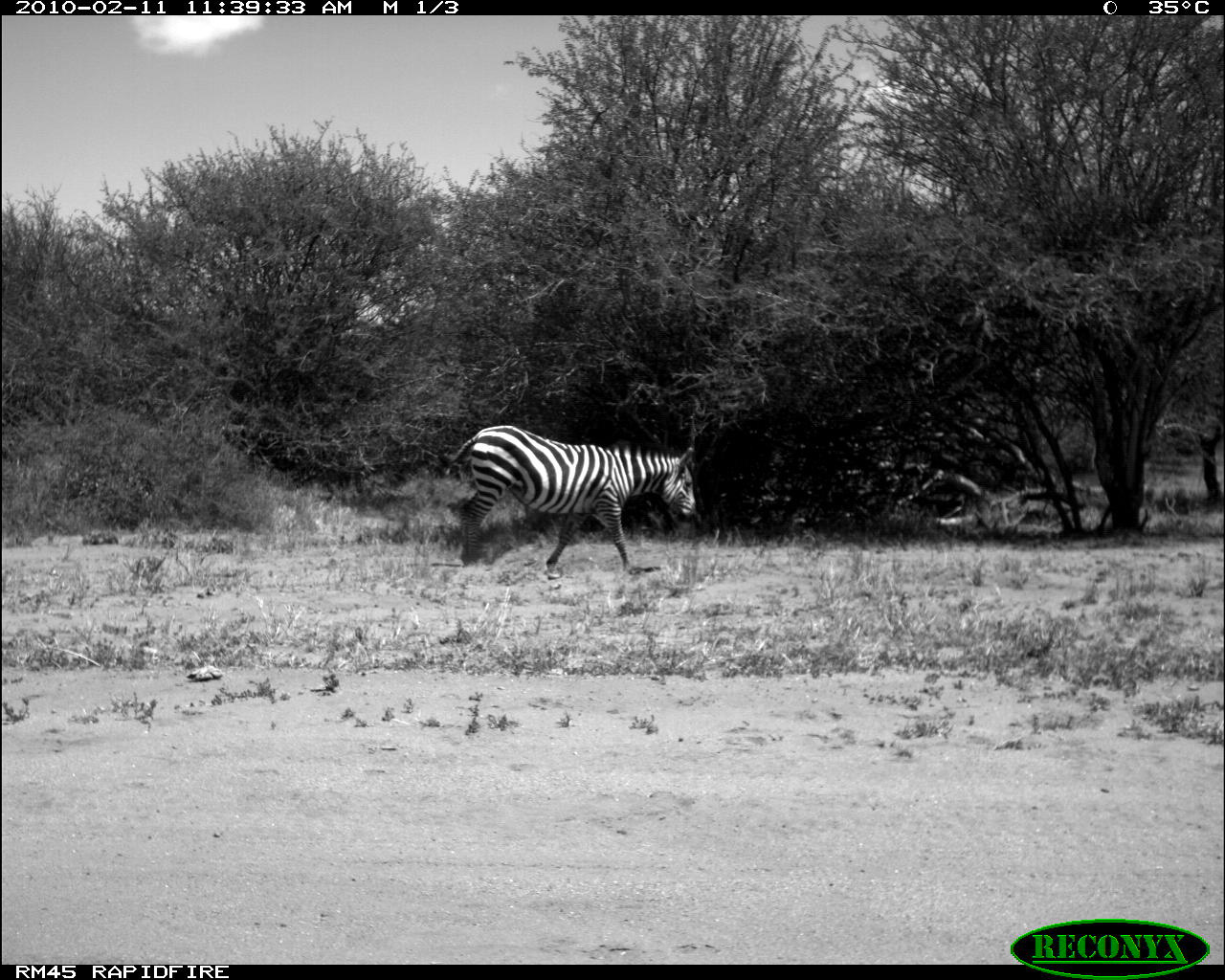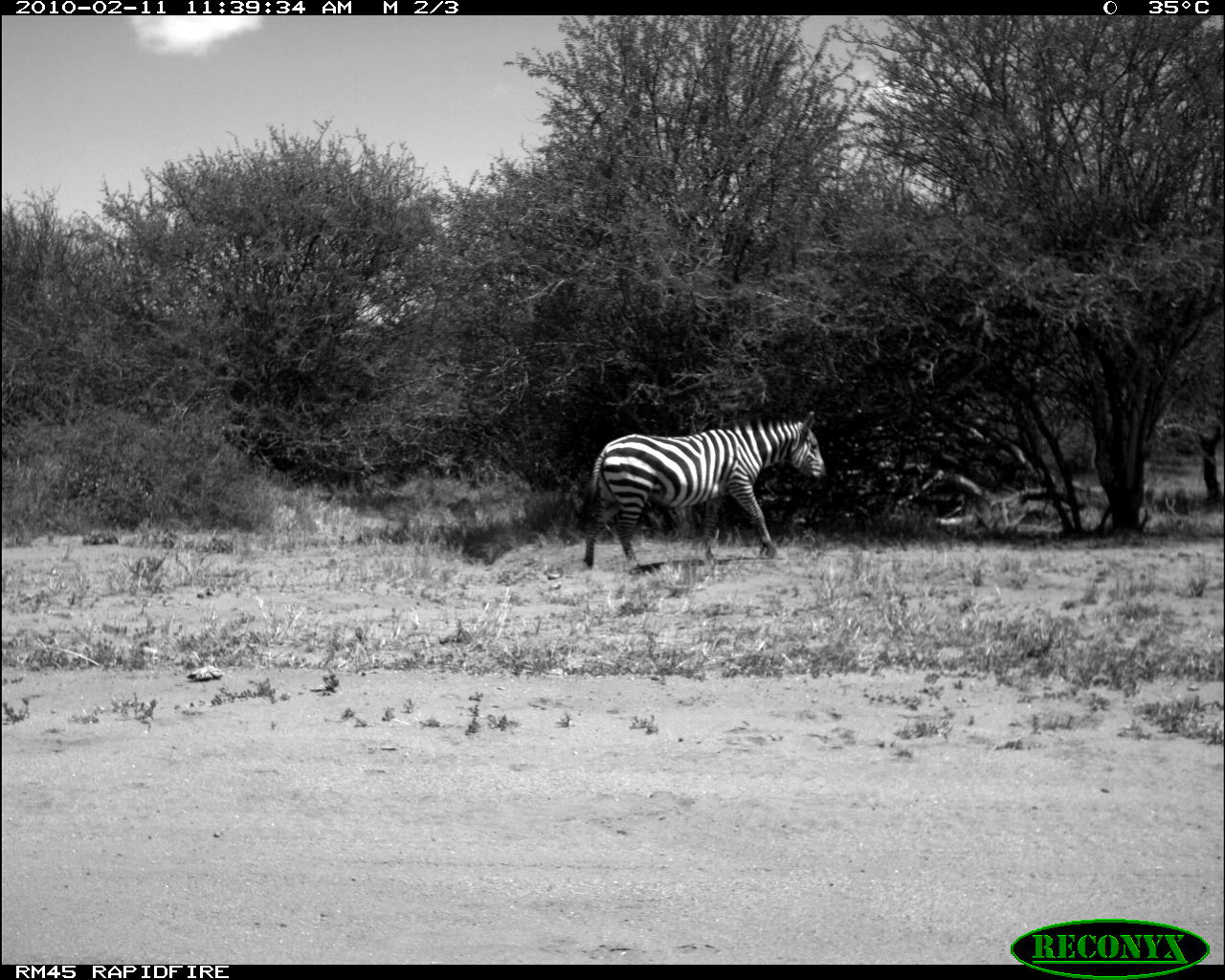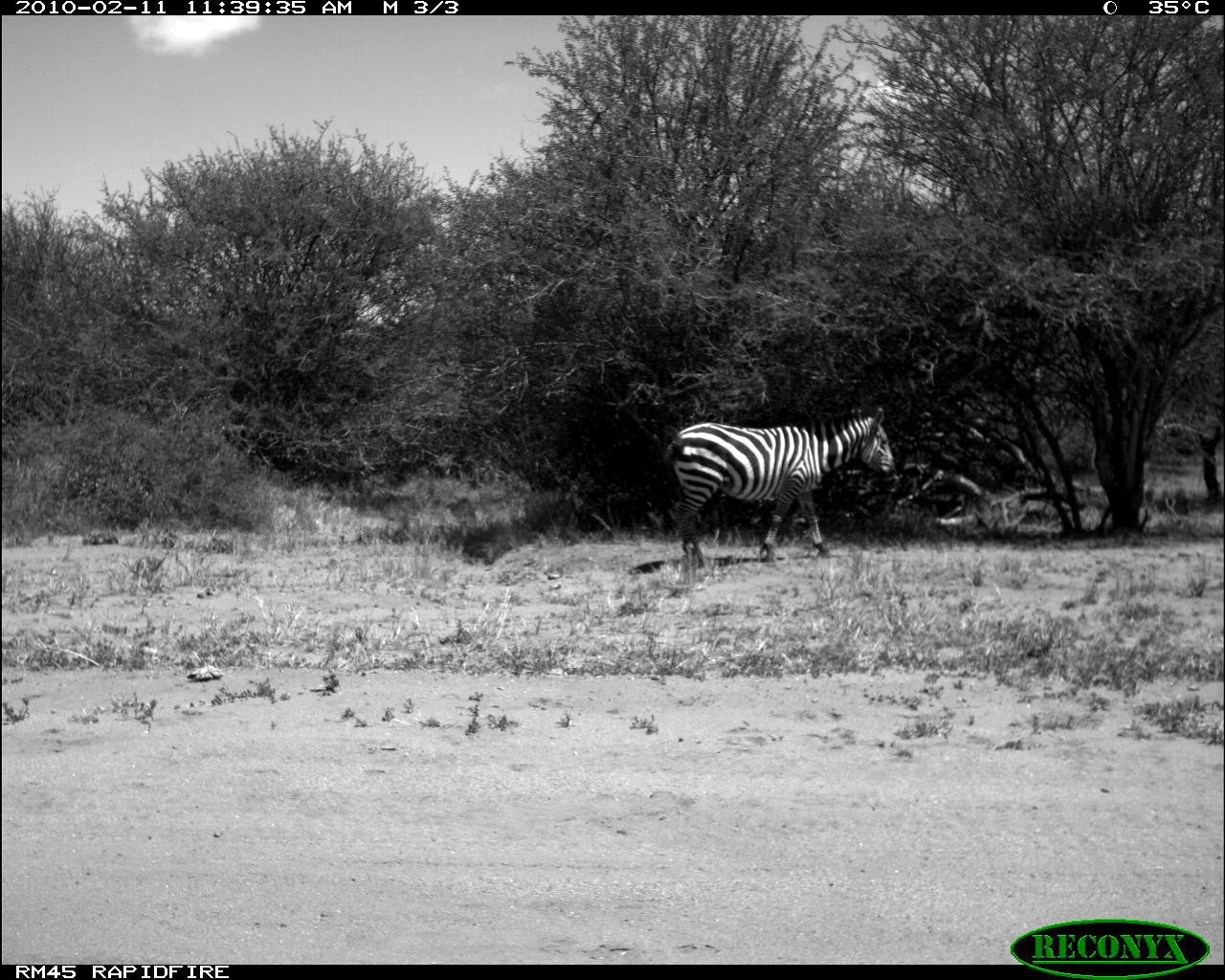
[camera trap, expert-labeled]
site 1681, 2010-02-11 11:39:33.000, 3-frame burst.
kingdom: Animalia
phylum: Chordata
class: Mammalia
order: Perissodactyla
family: Equidae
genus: Equus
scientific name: Equus quagga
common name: plains zebra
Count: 1.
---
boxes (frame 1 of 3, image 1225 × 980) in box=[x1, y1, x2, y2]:
equus quagga: box=[438, 425, 696, 580]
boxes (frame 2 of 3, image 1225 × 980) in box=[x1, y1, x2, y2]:
equus quagga: box=[579, 410, 828, 575]